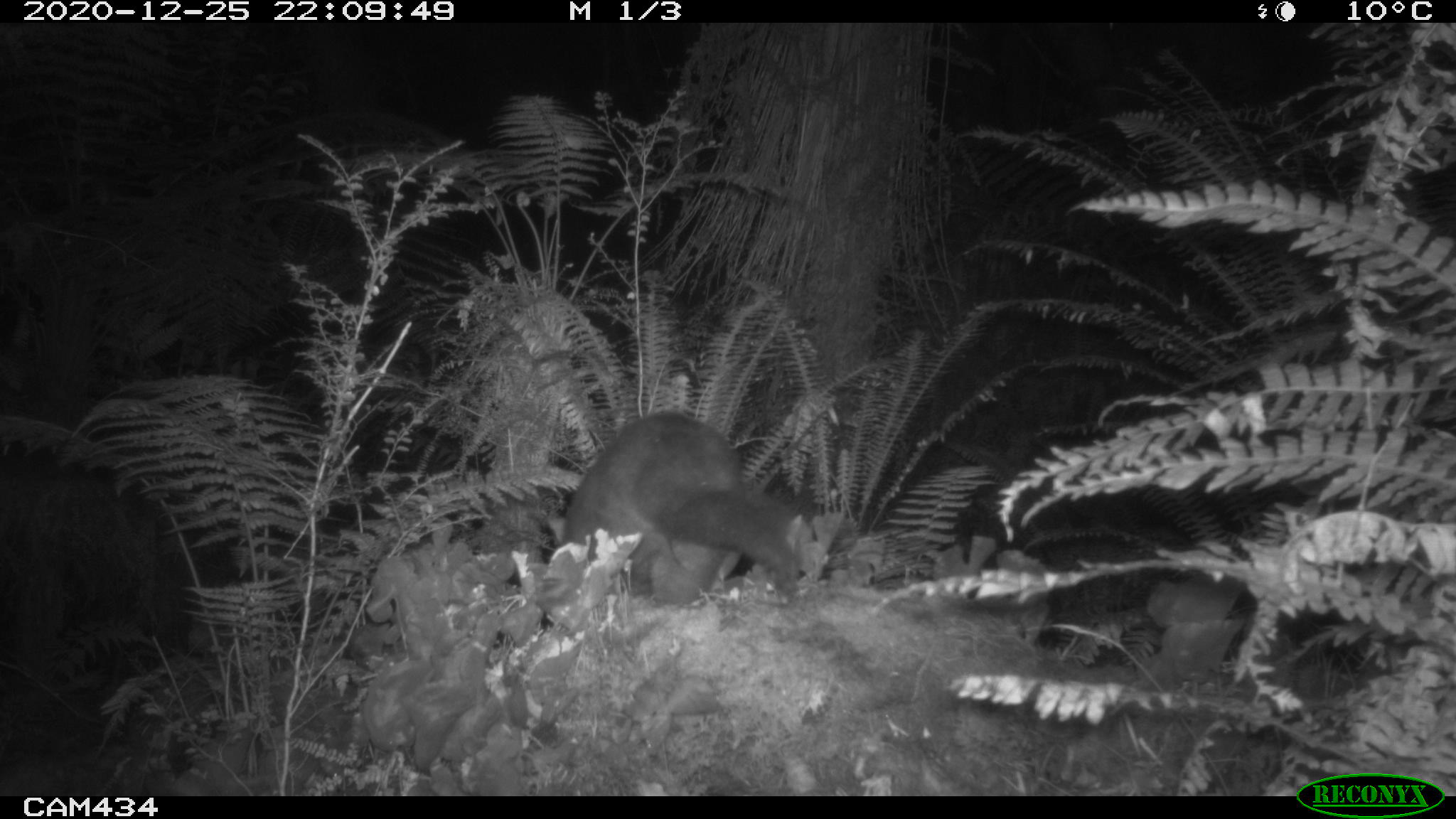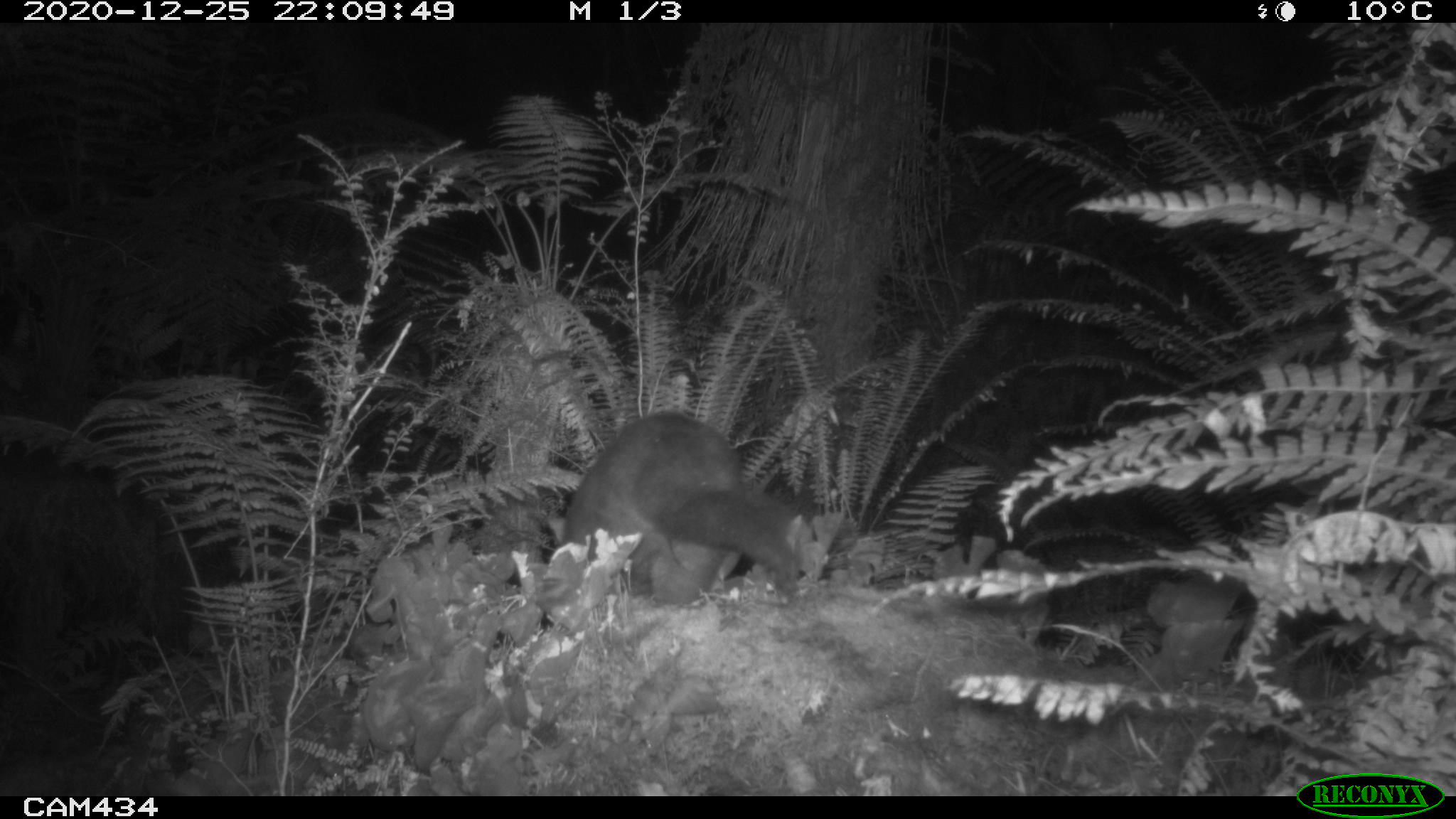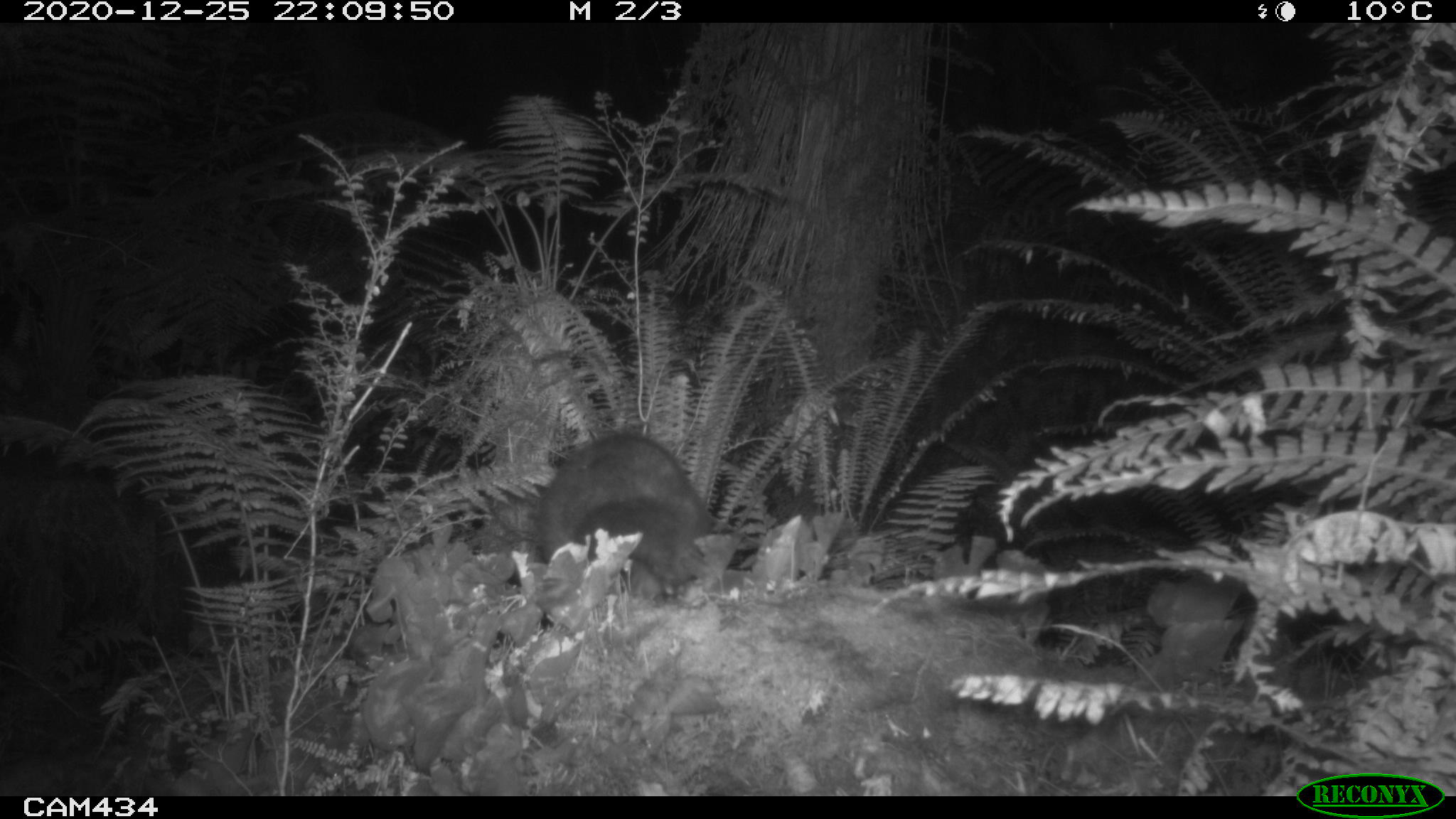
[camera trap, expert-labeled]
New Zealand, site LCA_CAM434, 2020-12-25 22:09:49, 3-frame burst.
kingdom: Animalia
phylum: Chordata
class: Mammalia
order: Diprotodontia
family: Phalangeridae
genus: Trichosurus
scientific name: Trichosurus vulpecula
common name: common brushtail possum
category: possum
Possum (common brushtail possum) (Trichosurus vulpecula).